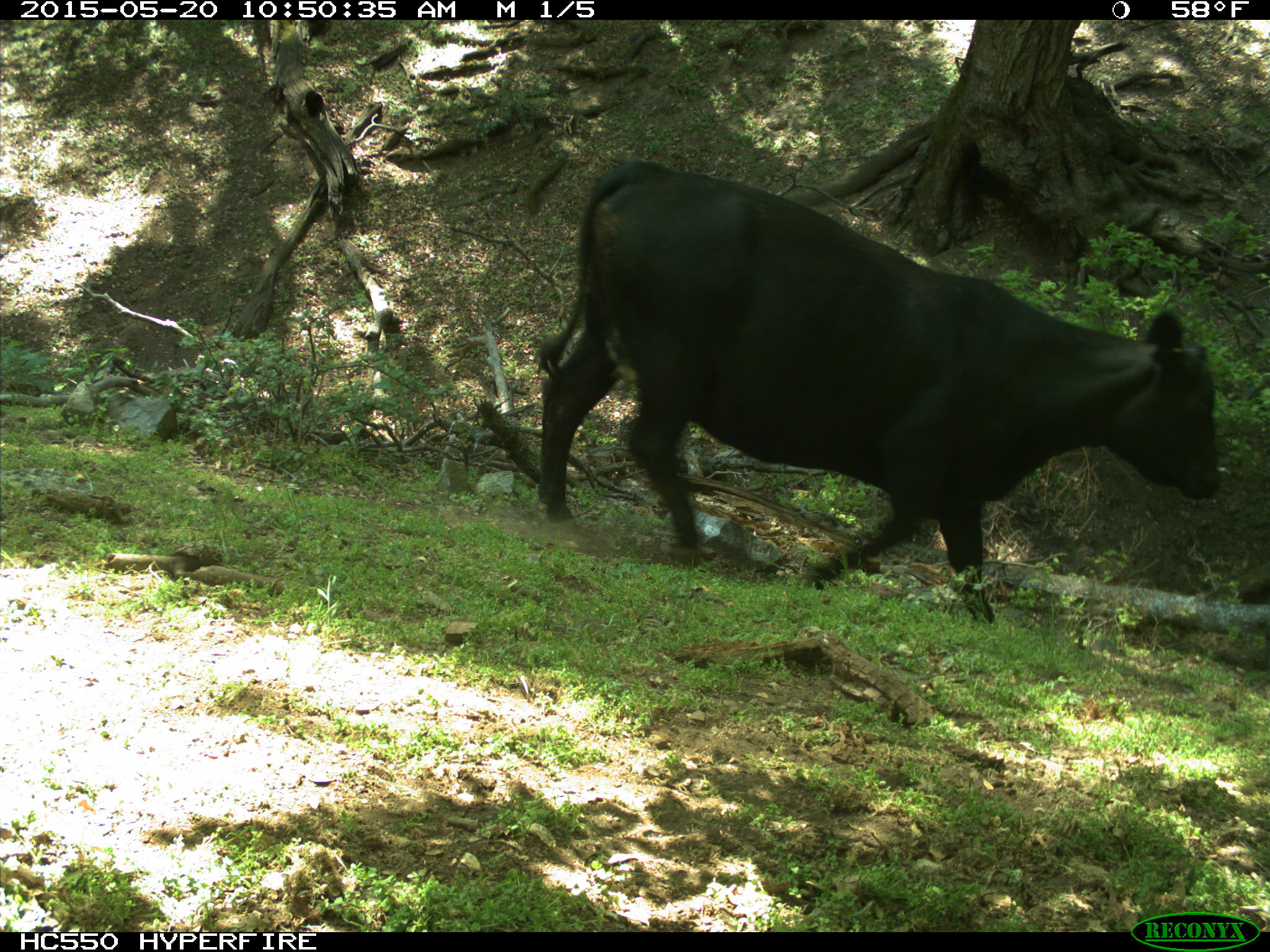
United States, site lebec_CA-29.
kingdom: Animalia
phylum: Chordata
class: Mammalia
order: Artiodactyla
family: Bovidae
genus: Bos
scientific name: Bos taurus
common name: domestic cow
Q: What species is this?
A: Bos taurus (domestic cow).